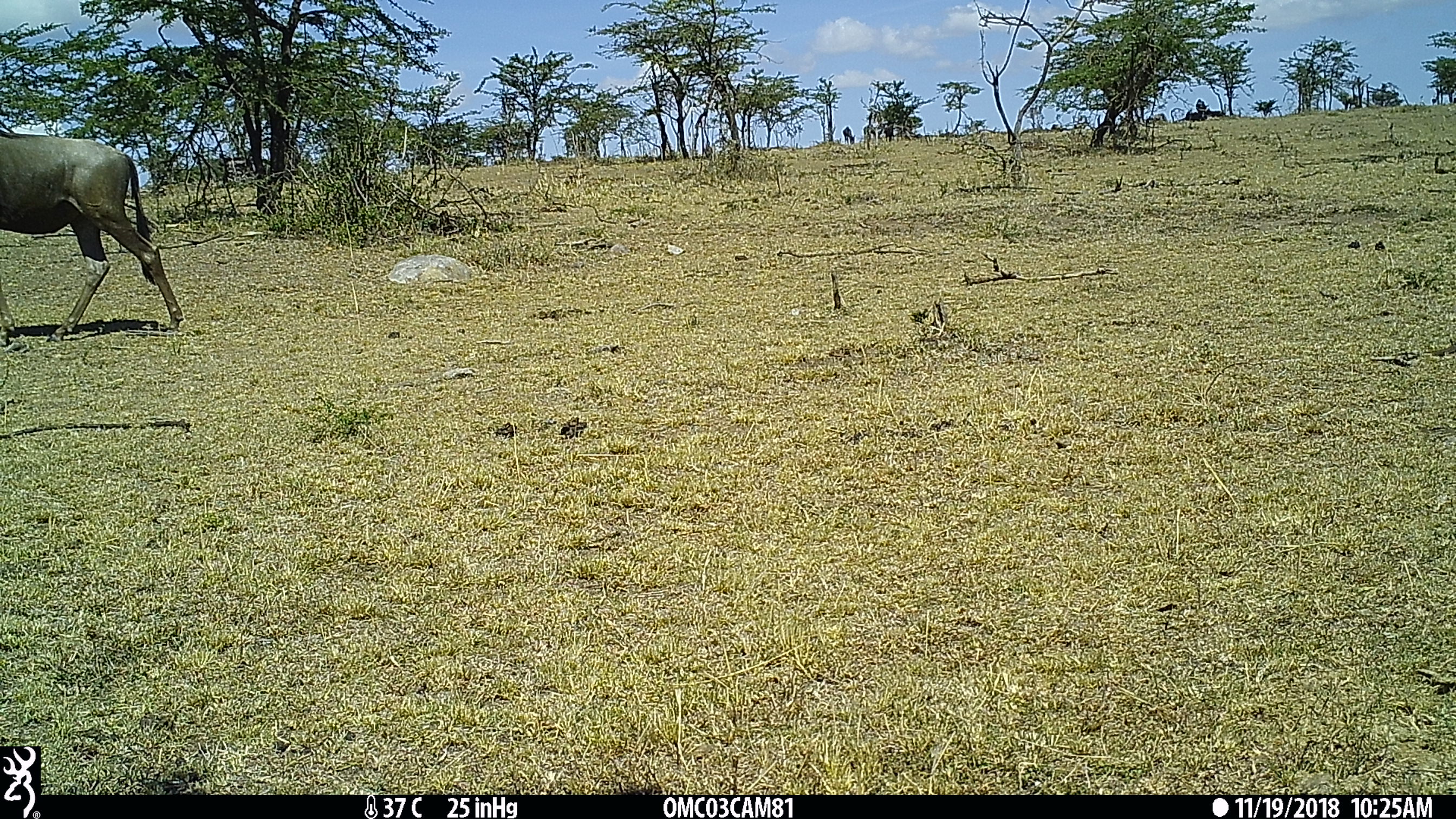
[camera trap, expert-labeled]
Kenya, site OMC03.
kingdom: Animalia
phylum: Chordata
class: Mammalia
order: Artiodactyla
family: Bovidae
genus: Connochaetes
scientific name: Connochaetes taurinus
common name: blue wildebeest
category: wildebeest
Wildebeest (blue wildebeest) (Connochaetes taurinus).